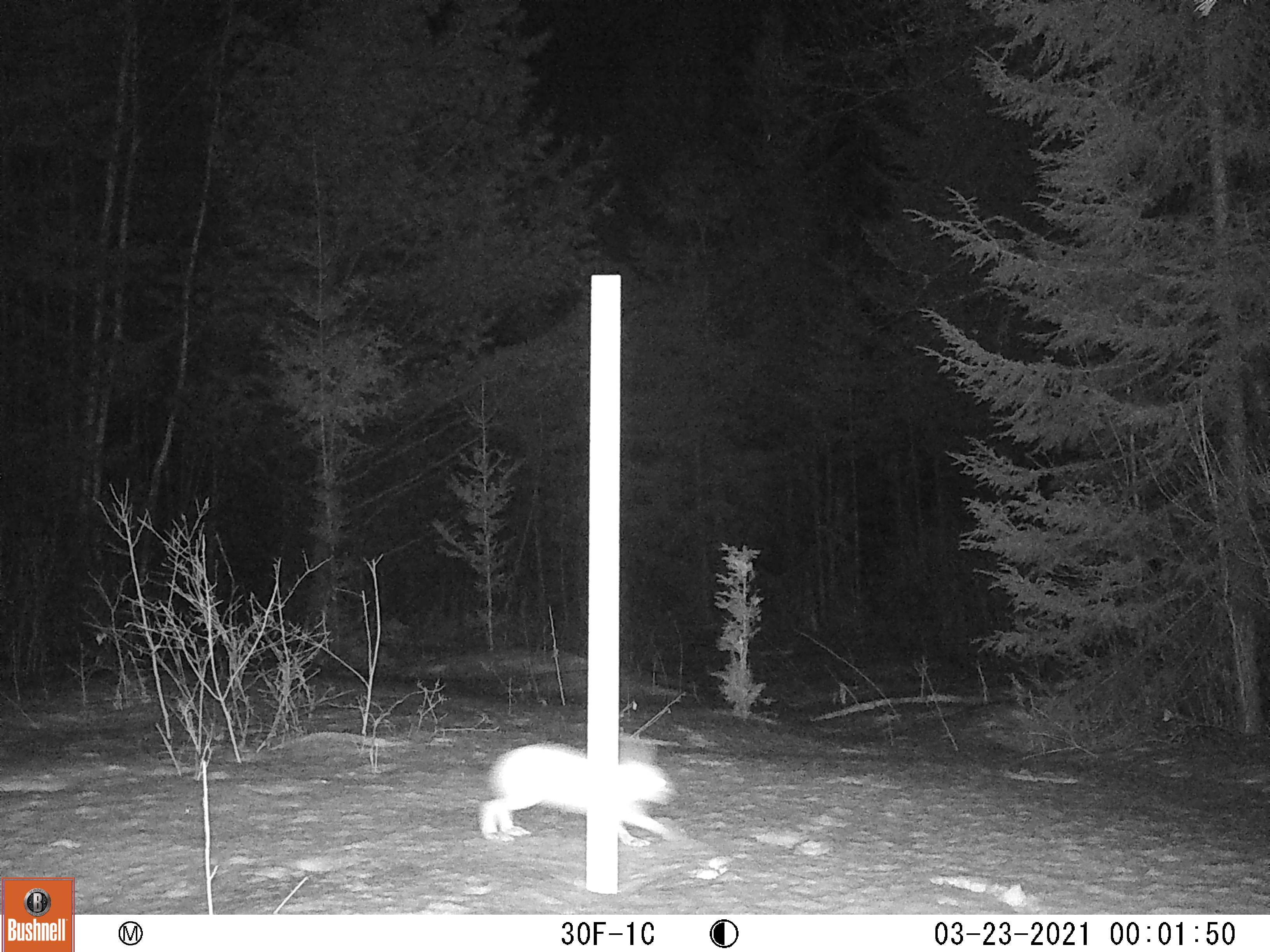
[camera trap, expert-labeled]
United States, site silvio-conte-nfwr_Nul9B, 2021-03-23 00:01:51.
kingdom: Animalia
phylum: Chordata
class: Mammalia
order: Lagomorpha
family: Leporidae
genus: Lepus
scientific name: Lepus americanus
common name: snowshoe hare